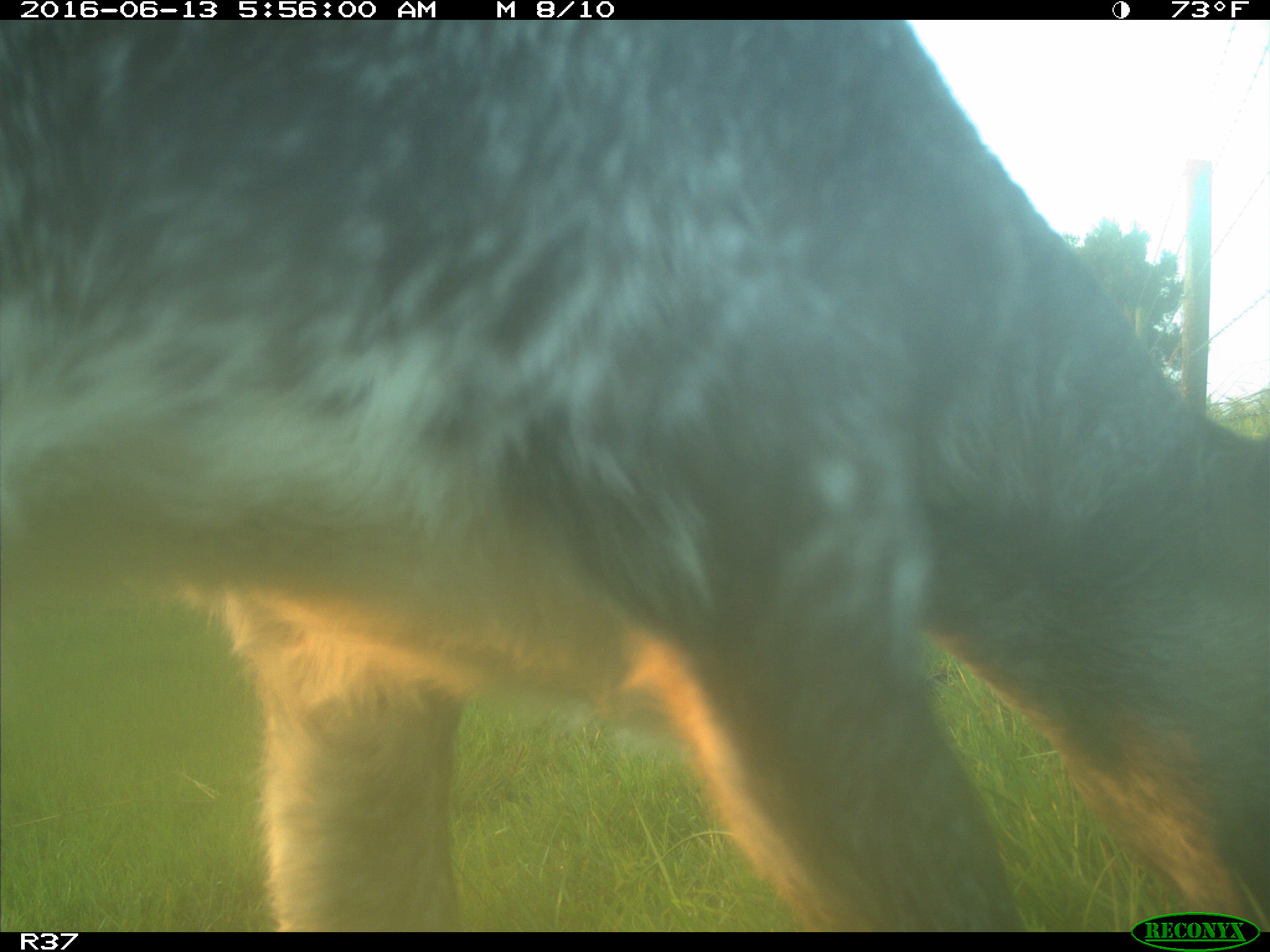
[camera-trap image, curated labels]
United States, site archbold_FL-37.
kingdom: Animalia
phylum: Chordata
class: Mammalia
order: Artiodactyla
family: Bovidae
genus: Bos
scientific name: Bos taurus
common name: domestic cow